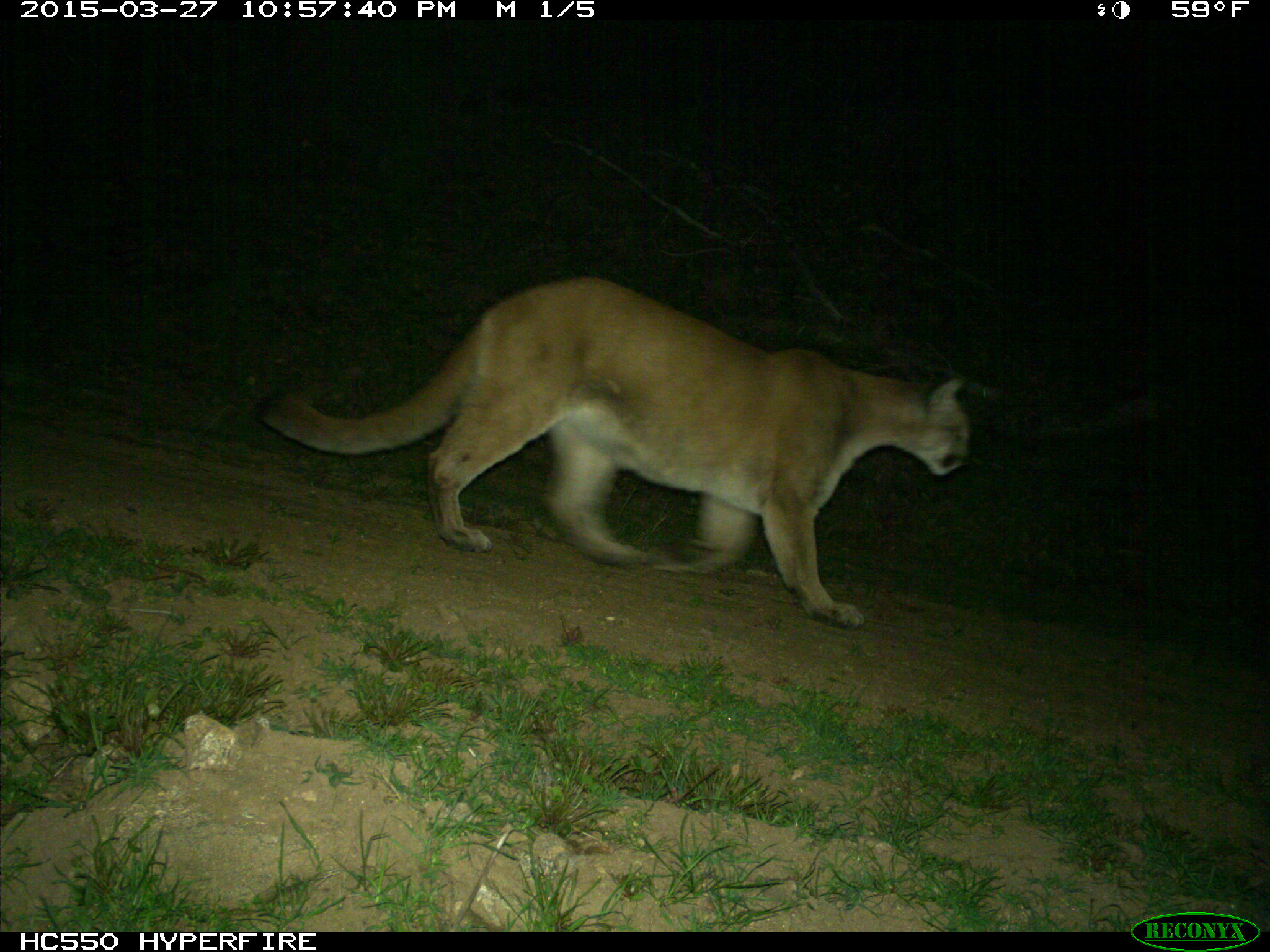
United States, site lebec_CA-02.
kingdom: Animalia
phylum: Chordata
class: Mammalia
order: Carnivora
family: Felidae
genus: Puma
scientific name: Puma concolor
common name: mountain lion